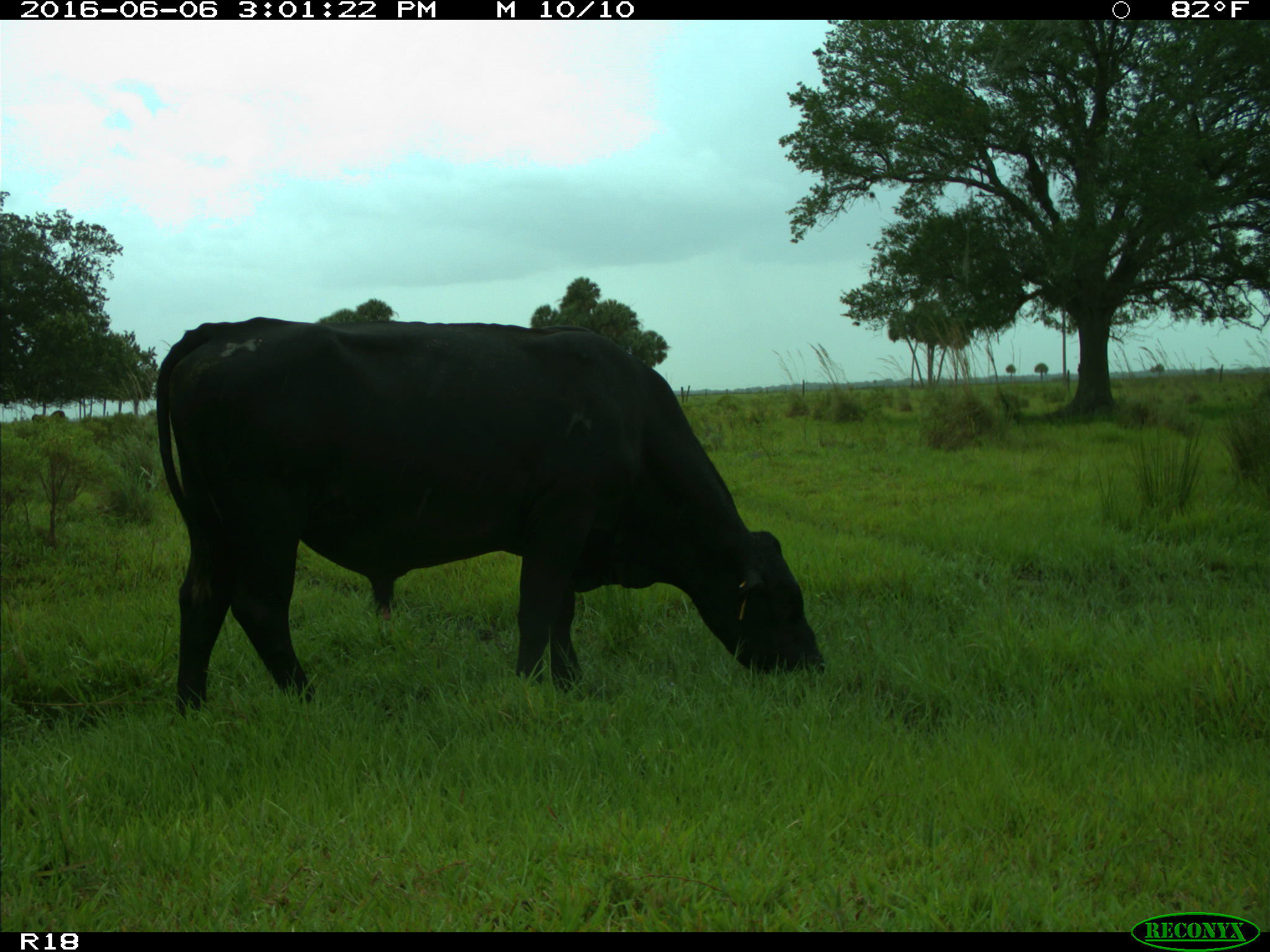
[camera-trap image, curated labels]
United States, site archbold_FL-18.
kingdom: Animalia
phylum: Chordata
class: Mammalia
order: Artiodactyla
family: Bovidae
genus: Bos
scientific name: Bos taurus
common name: domestic cow